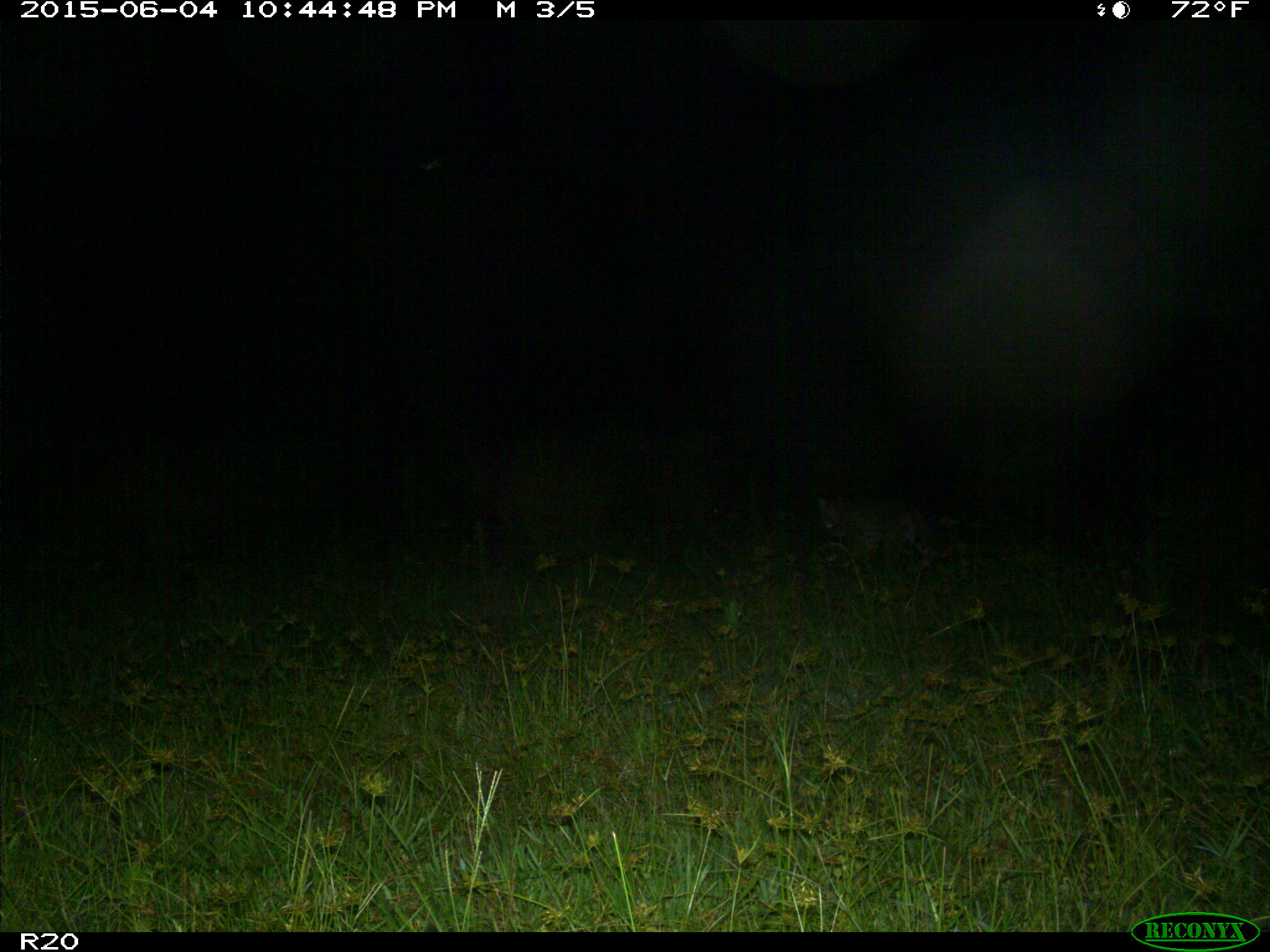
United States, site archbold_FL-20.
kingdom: Animalia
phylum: Chordata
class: Mammalia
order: Carnivora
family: Felidae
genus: Lynx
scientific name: Lynx rufus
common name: bobcat